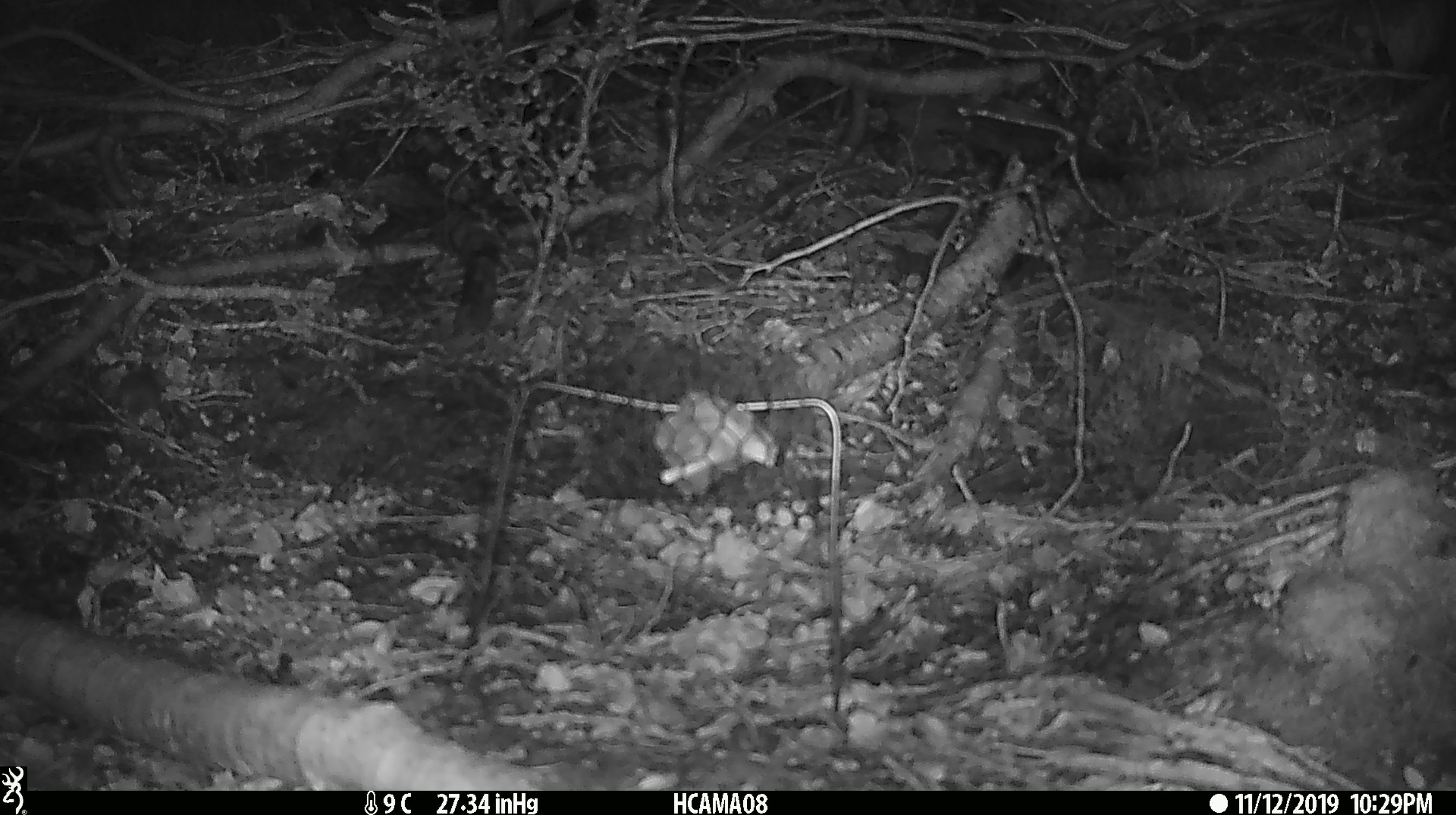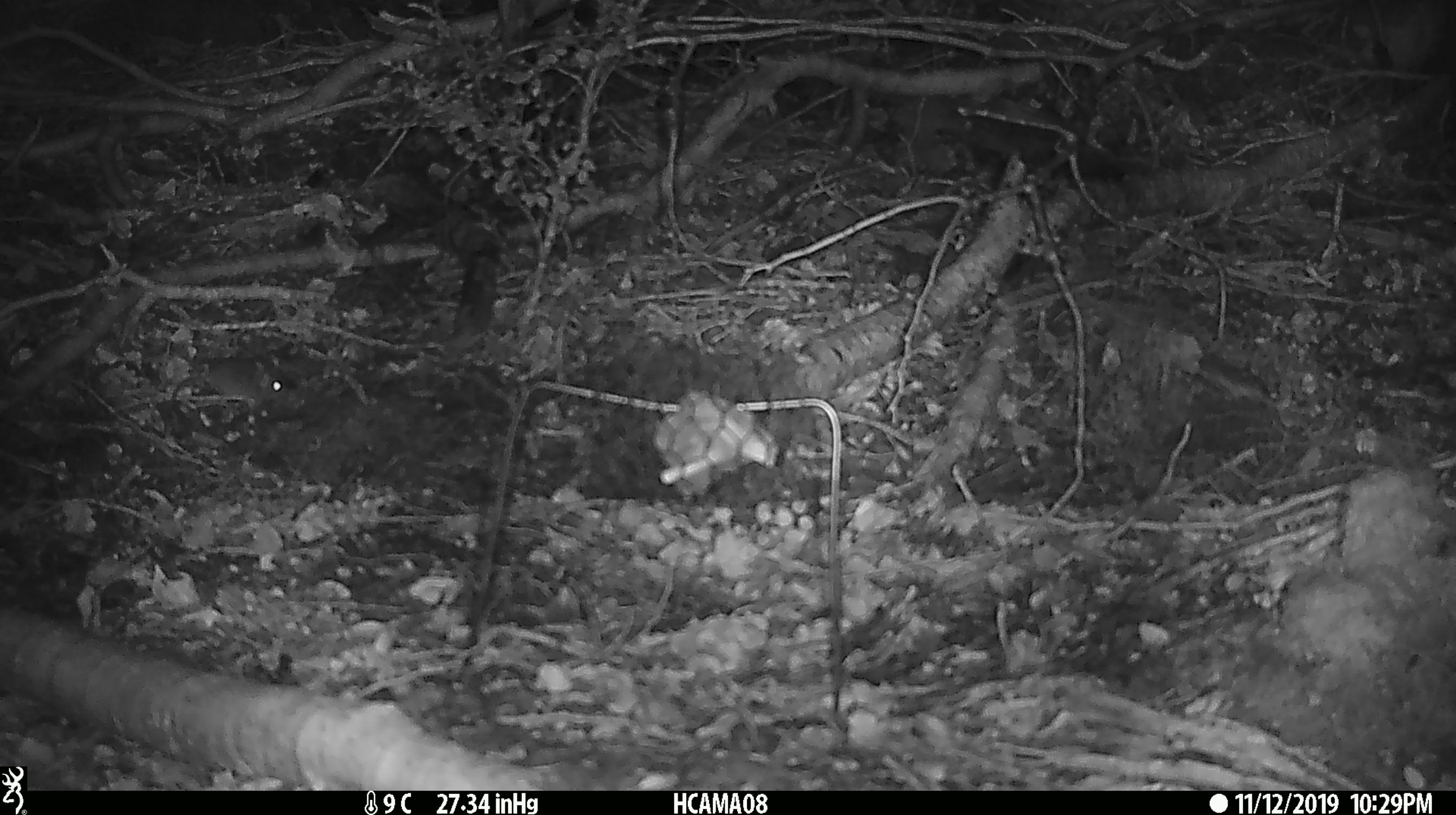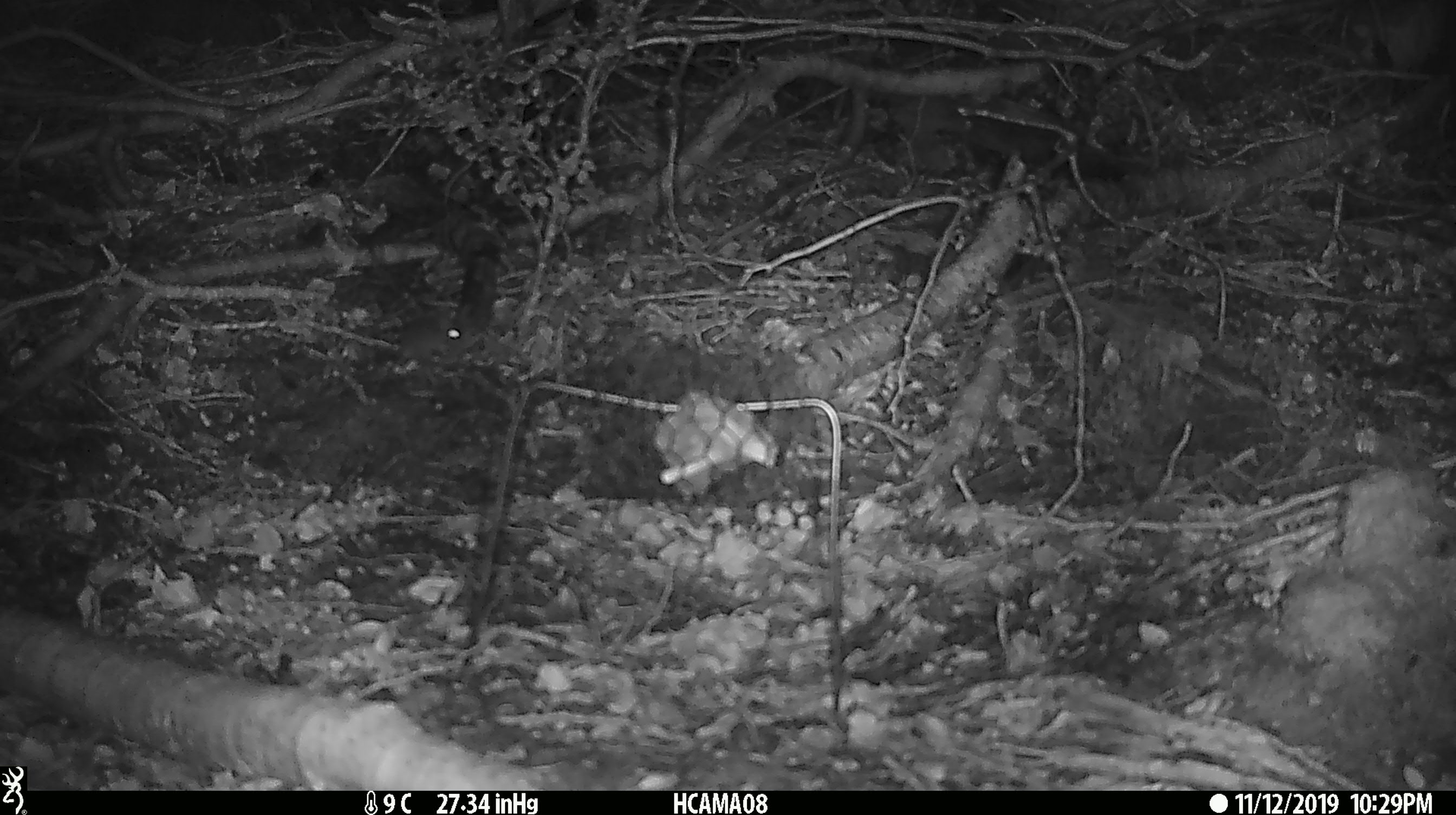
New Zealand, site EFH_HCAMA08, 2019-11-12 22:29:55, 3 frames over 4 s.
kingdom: Animalia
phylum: Chordata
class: Mammalia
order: Rodentia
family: Muridae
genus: Mus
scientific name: Mus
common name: mouse